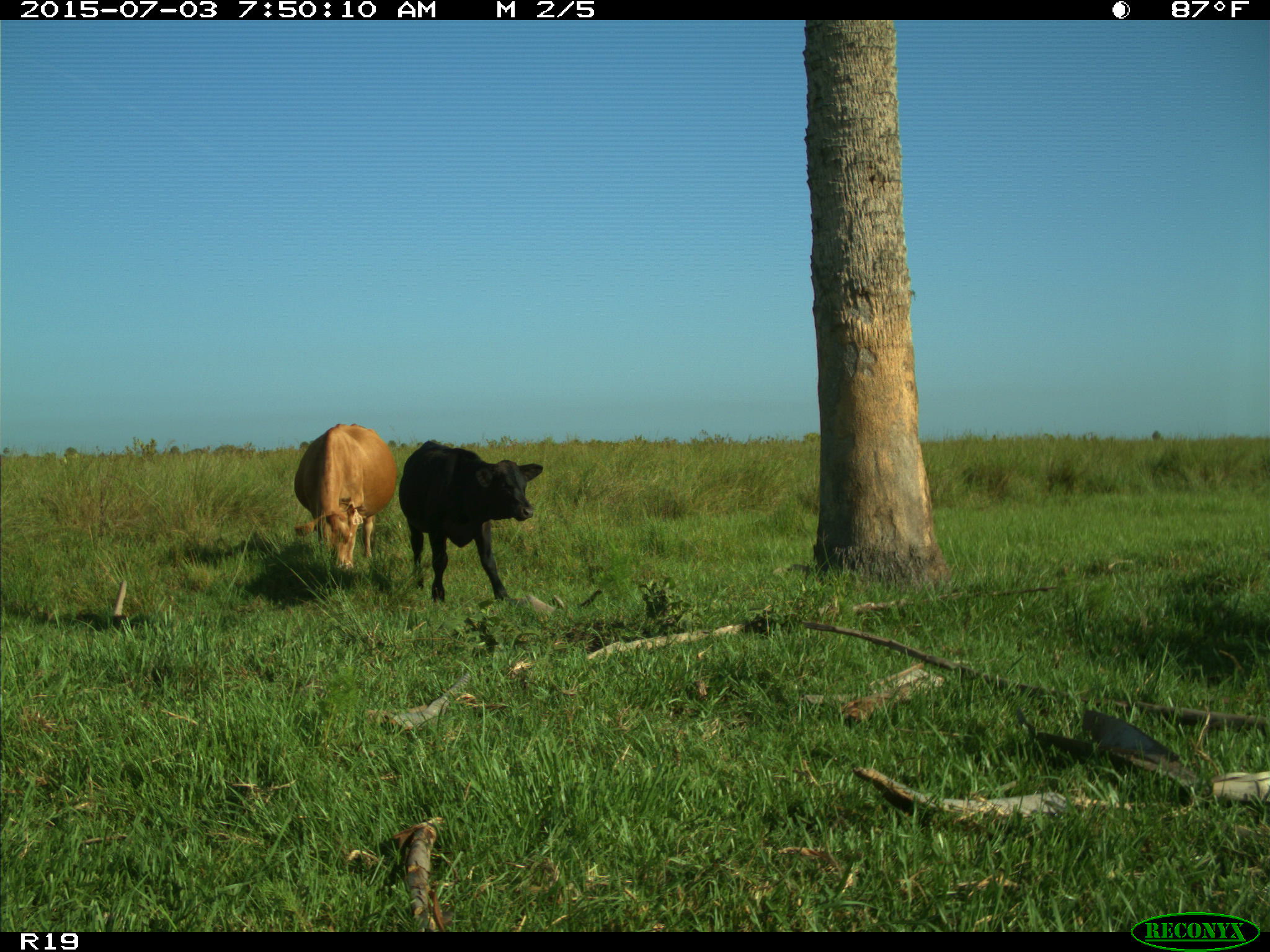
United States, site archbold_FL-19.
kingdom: Animalia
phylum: Chordata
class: Mammalia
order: Artiodactyla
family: Bovidae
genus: Bos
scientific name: Bos taurus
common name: domestic cow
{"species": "Bos taurus (domestic cow)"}